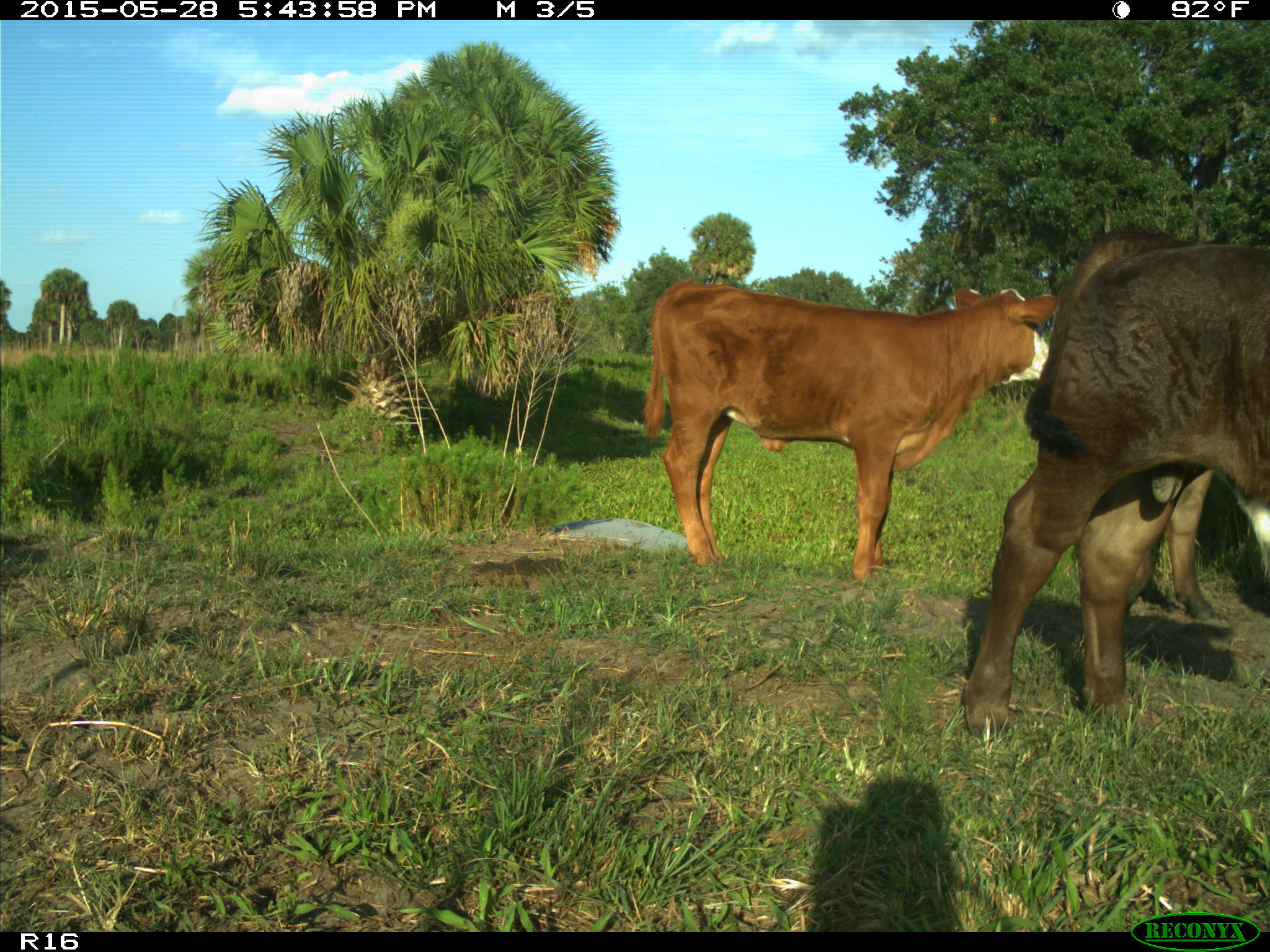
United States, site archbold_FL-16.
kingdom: Animalia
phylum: Chordata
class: Mammalia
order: Artiodactyla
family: Bovidae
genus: Bos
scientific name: Bos taurus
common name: domestic cow